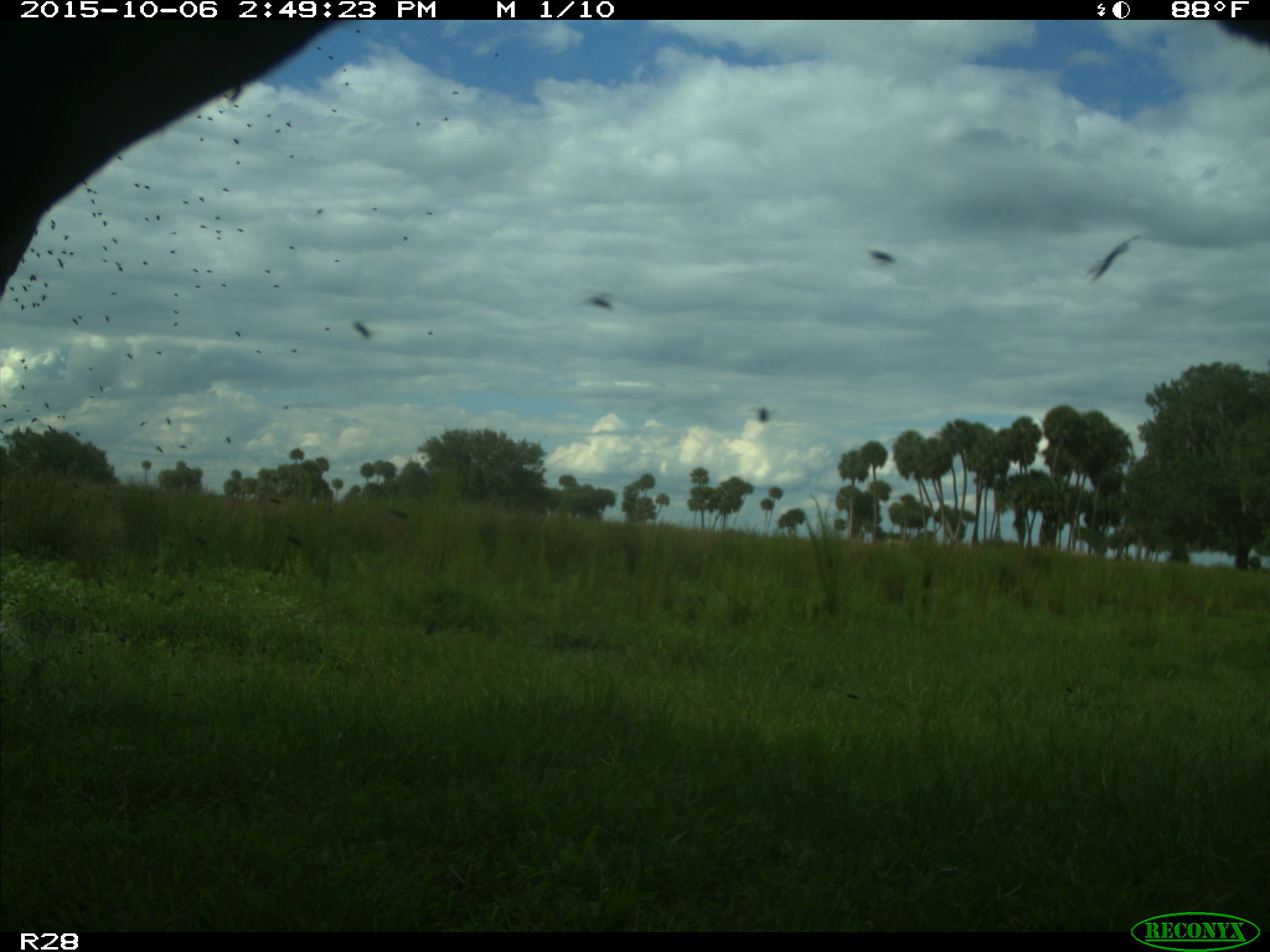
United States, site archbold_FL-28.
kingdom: Animalia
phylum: Chordata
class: Mammalia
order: Artiodactyla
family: Bovidae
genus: Bos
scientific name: Bos taurus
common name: domestic cow